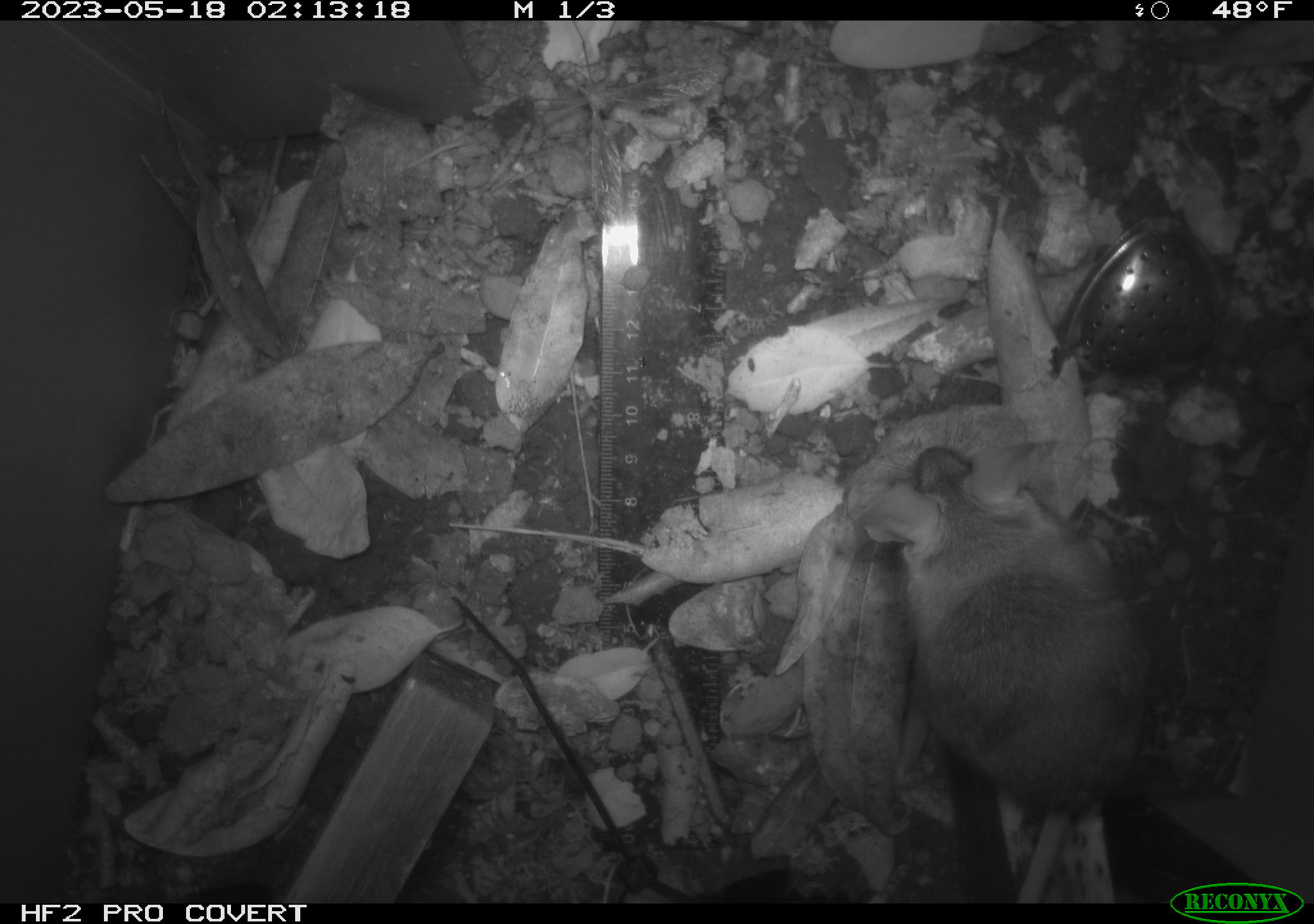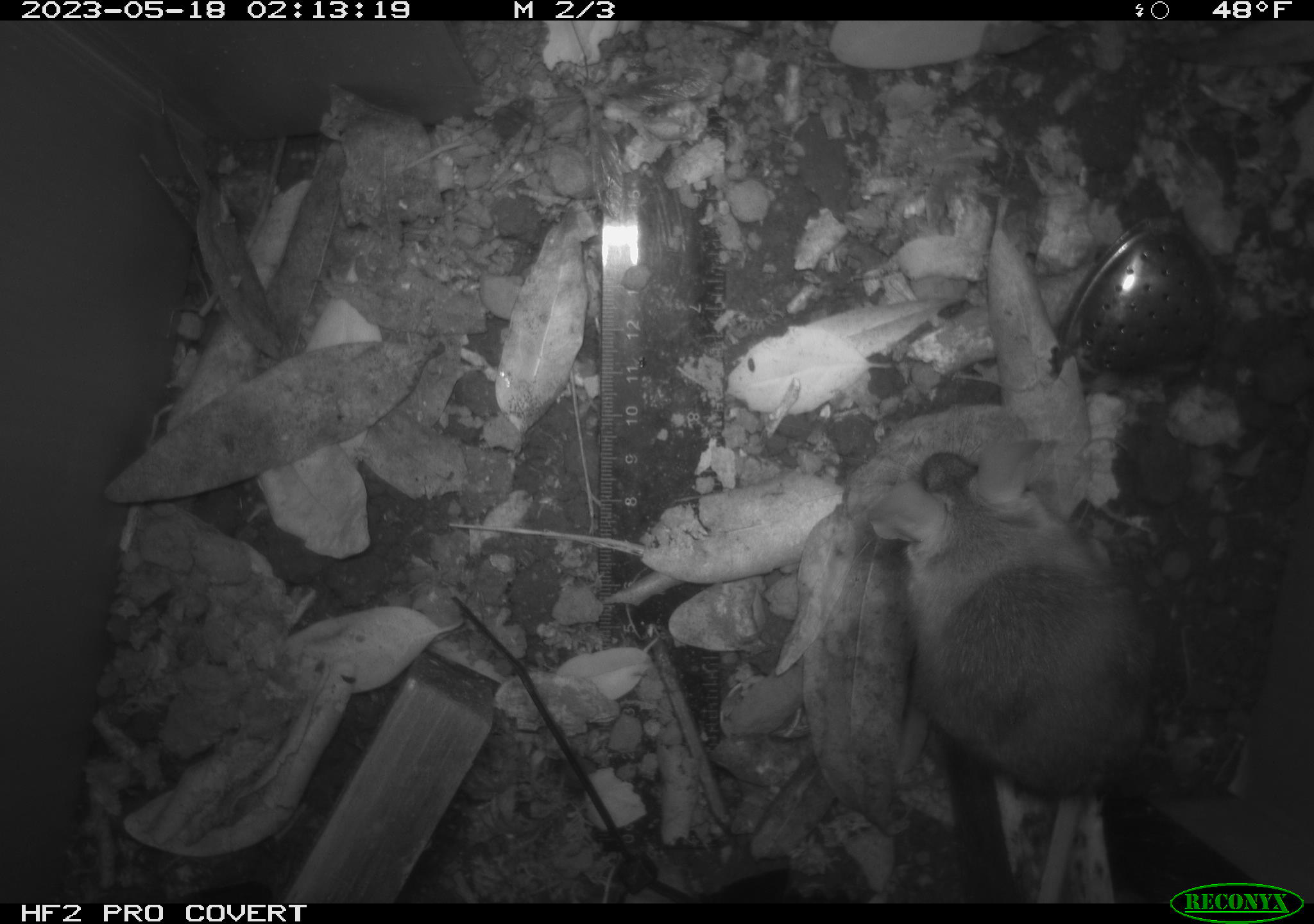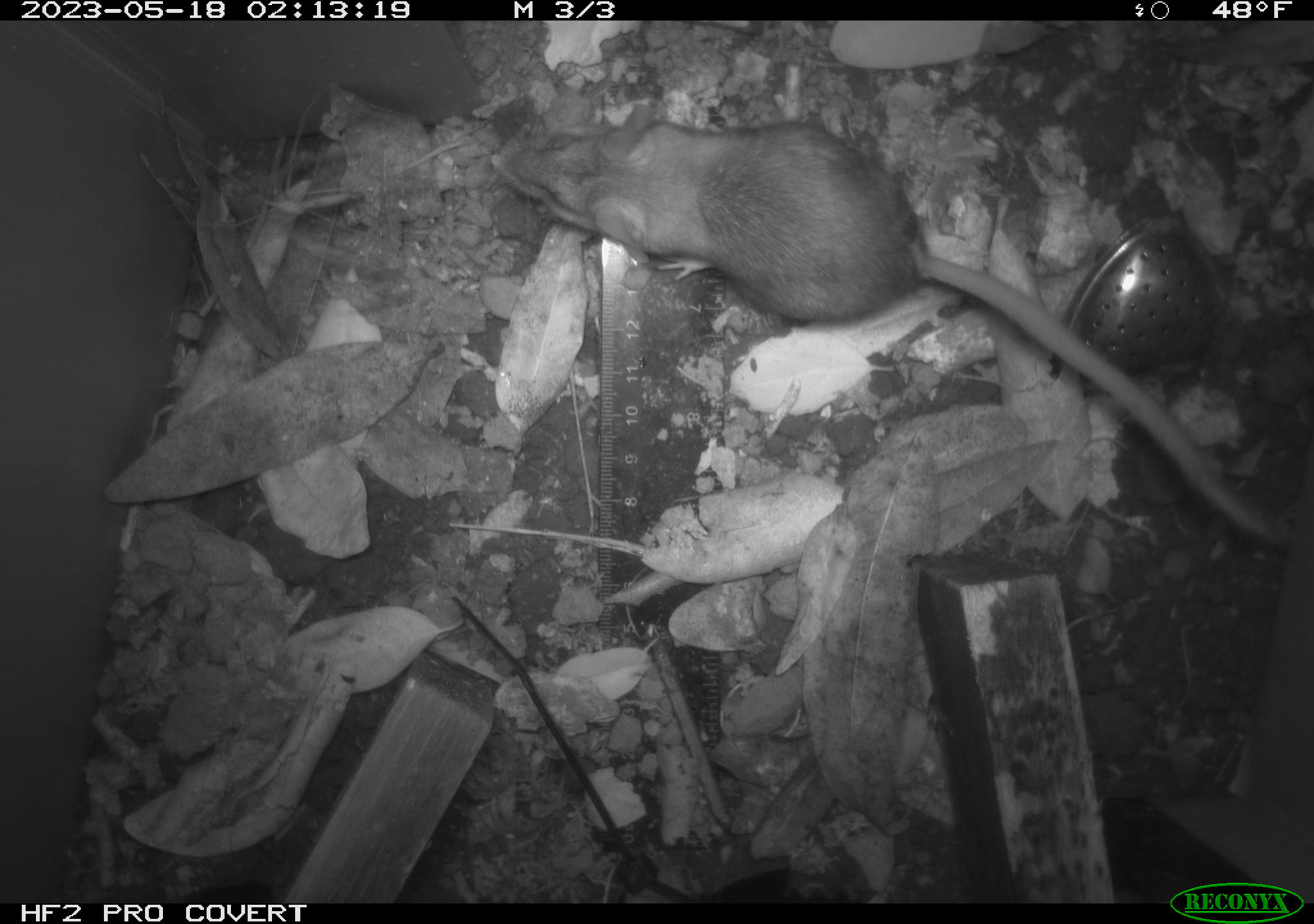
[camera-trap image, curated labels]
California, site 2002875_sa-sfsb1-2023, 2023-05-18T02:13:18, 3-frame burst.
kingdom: Animalia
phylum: Chordata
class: Mammalia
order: Rodentia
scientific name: Rodentia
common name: mouse species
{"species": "mouse species (Rodentia)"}